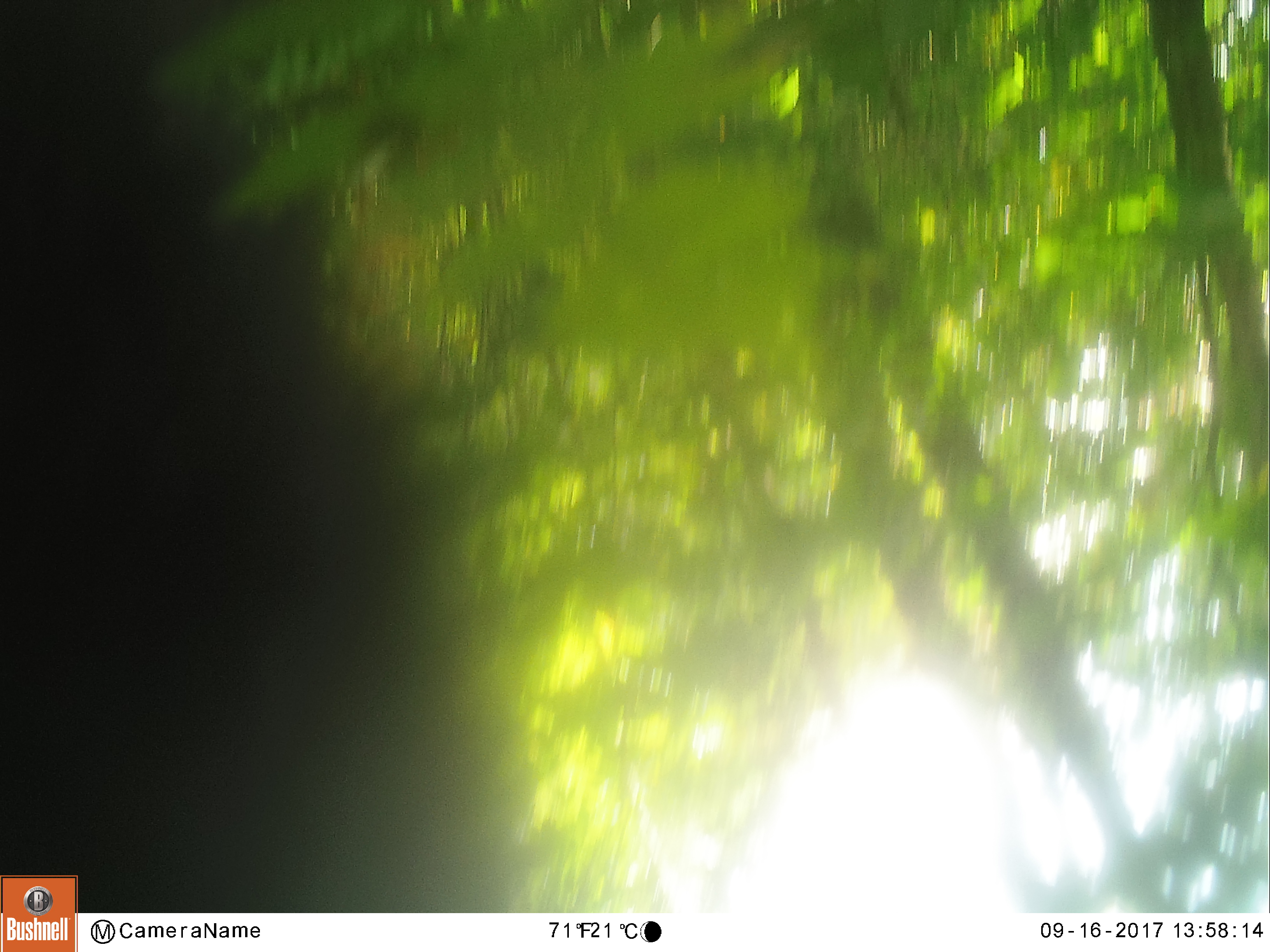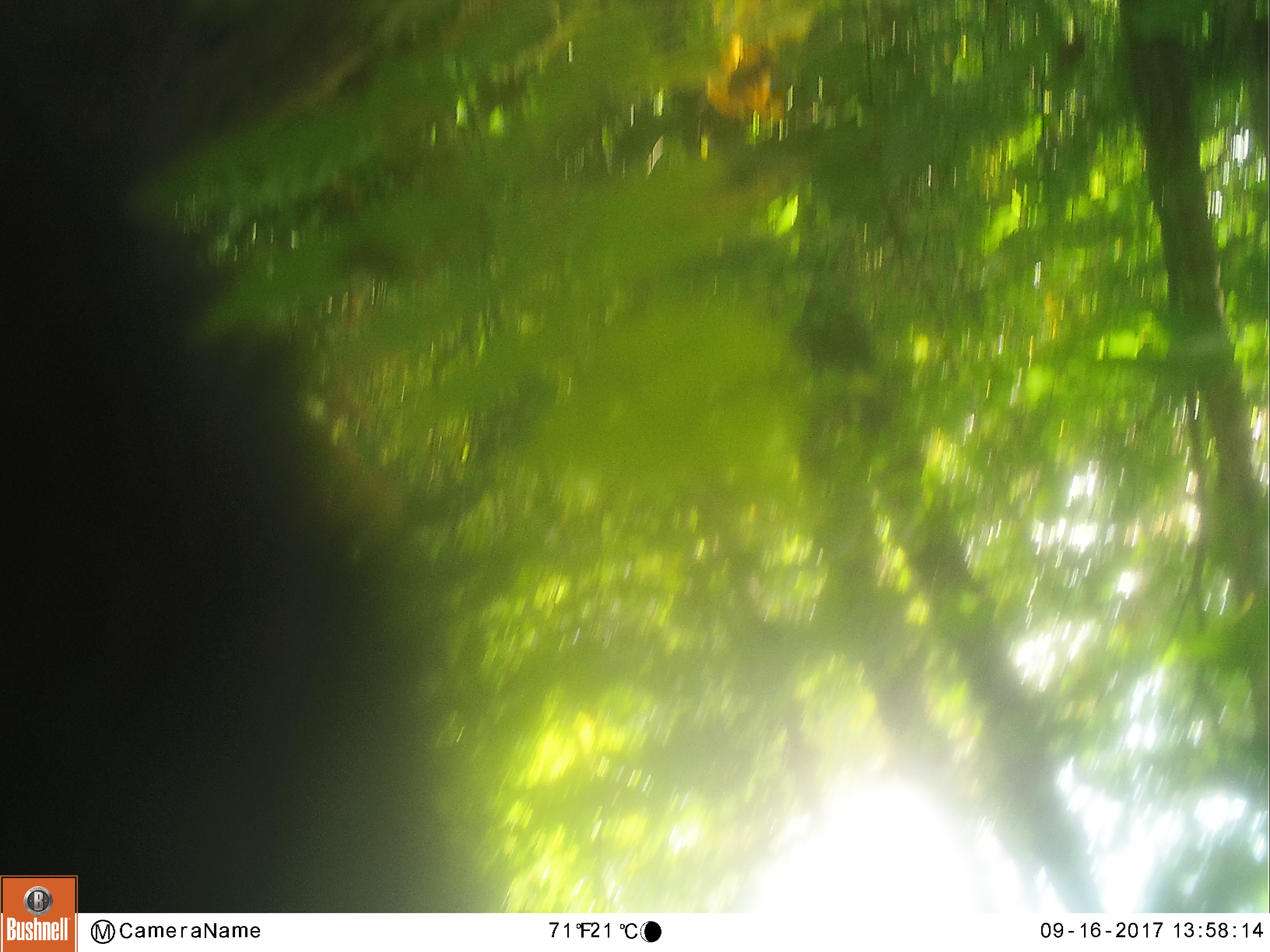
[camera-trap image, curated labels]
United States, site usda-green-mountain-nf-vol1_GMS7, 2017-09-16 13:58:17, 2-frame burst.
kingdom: Animalia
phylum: Chordata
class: Mammalia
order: Carnivora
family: Ursidae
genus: Ursus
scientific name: Ursus americanus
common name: black bear